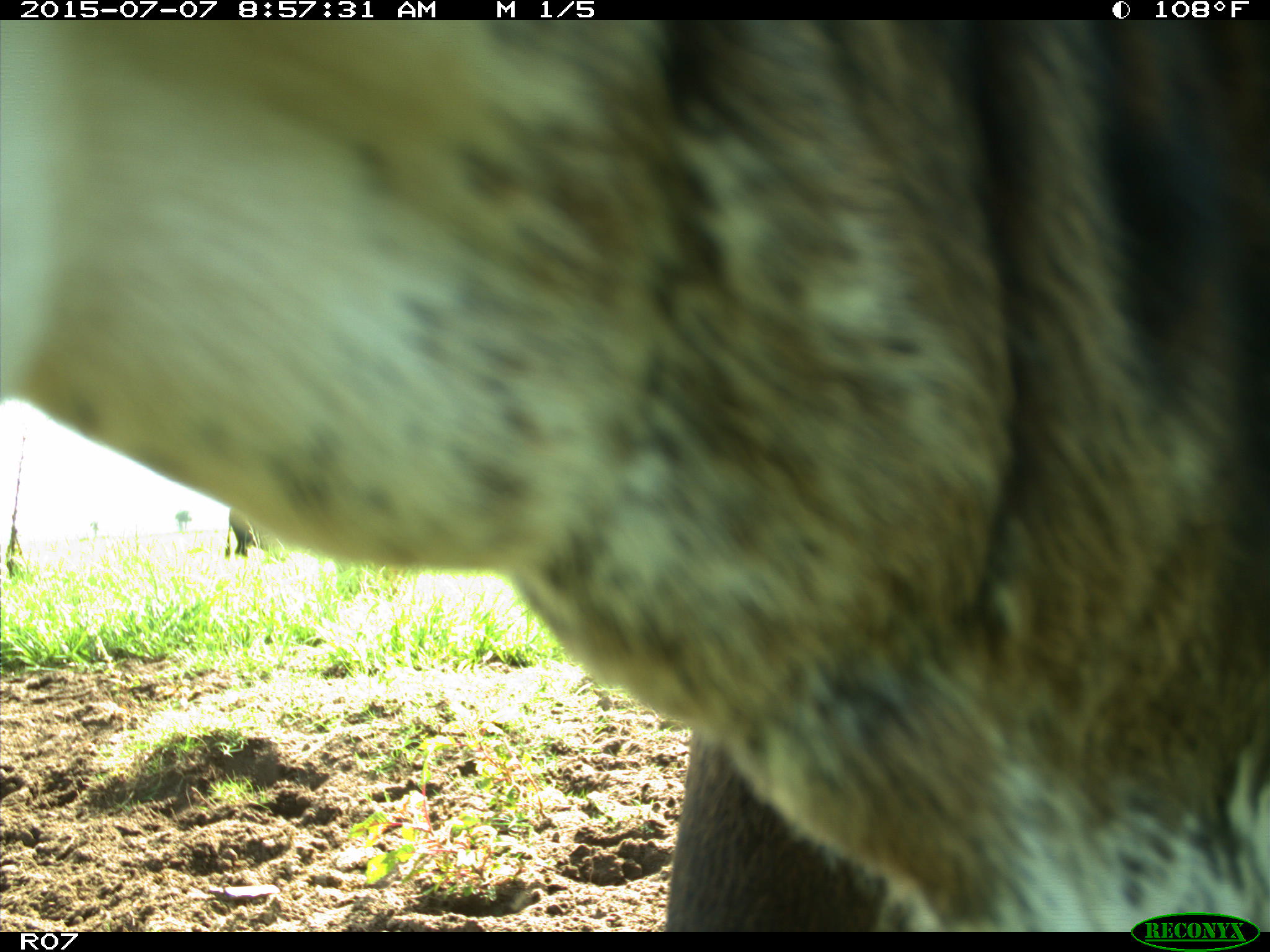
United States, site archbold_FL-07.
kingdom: Animalia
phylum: Chordata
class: Mammalia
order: Artiodactyla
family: Bovidae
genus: Bos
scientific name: Bos taurus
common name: domestic cow